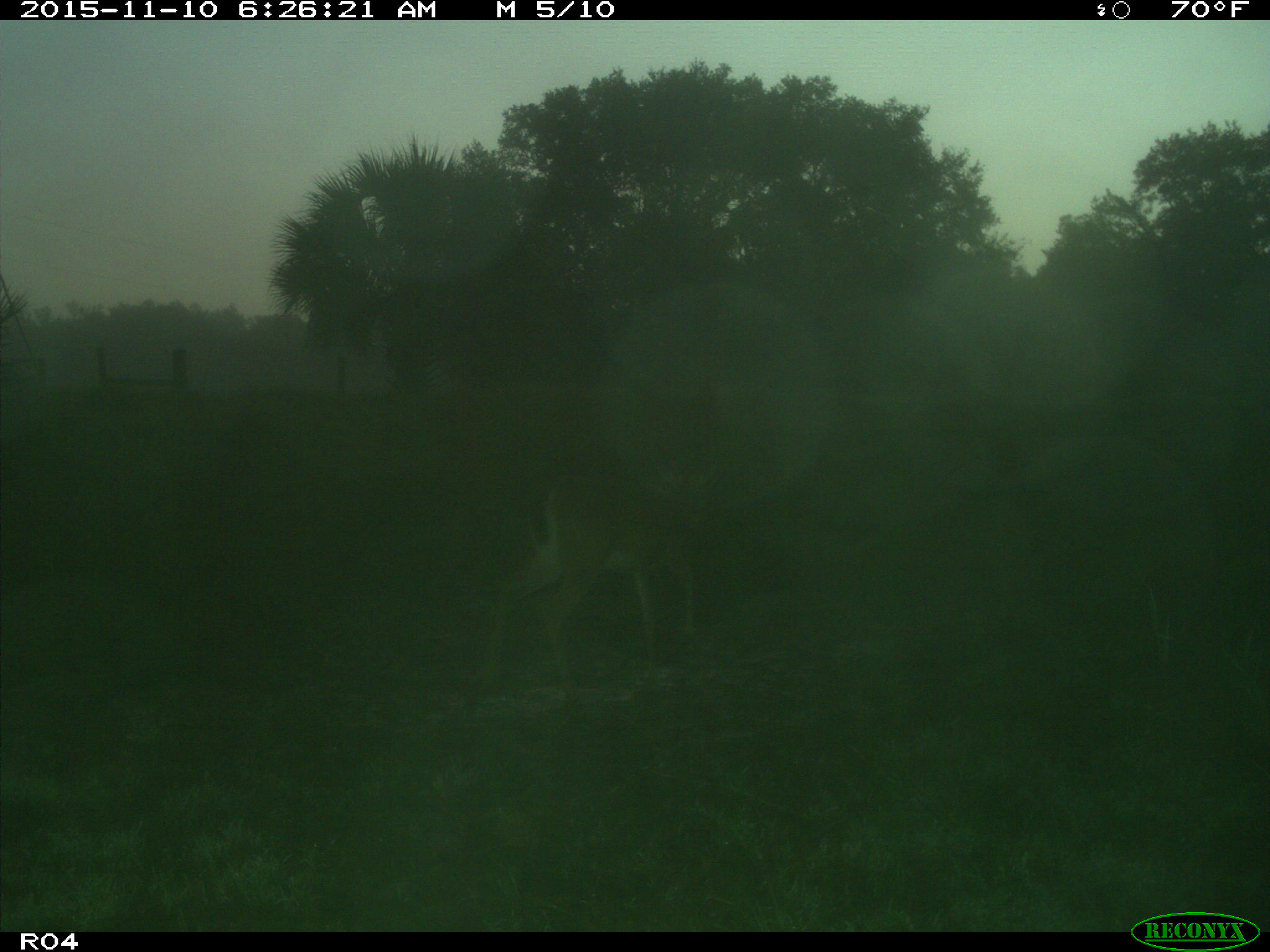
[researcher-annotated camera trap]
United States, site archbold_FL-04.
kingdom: Animalia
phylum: Chordata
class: Mammalia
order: Artiodactyla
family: Cervidae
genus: Odocoileus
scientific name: Odocoileus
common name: deer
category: unidentified deer